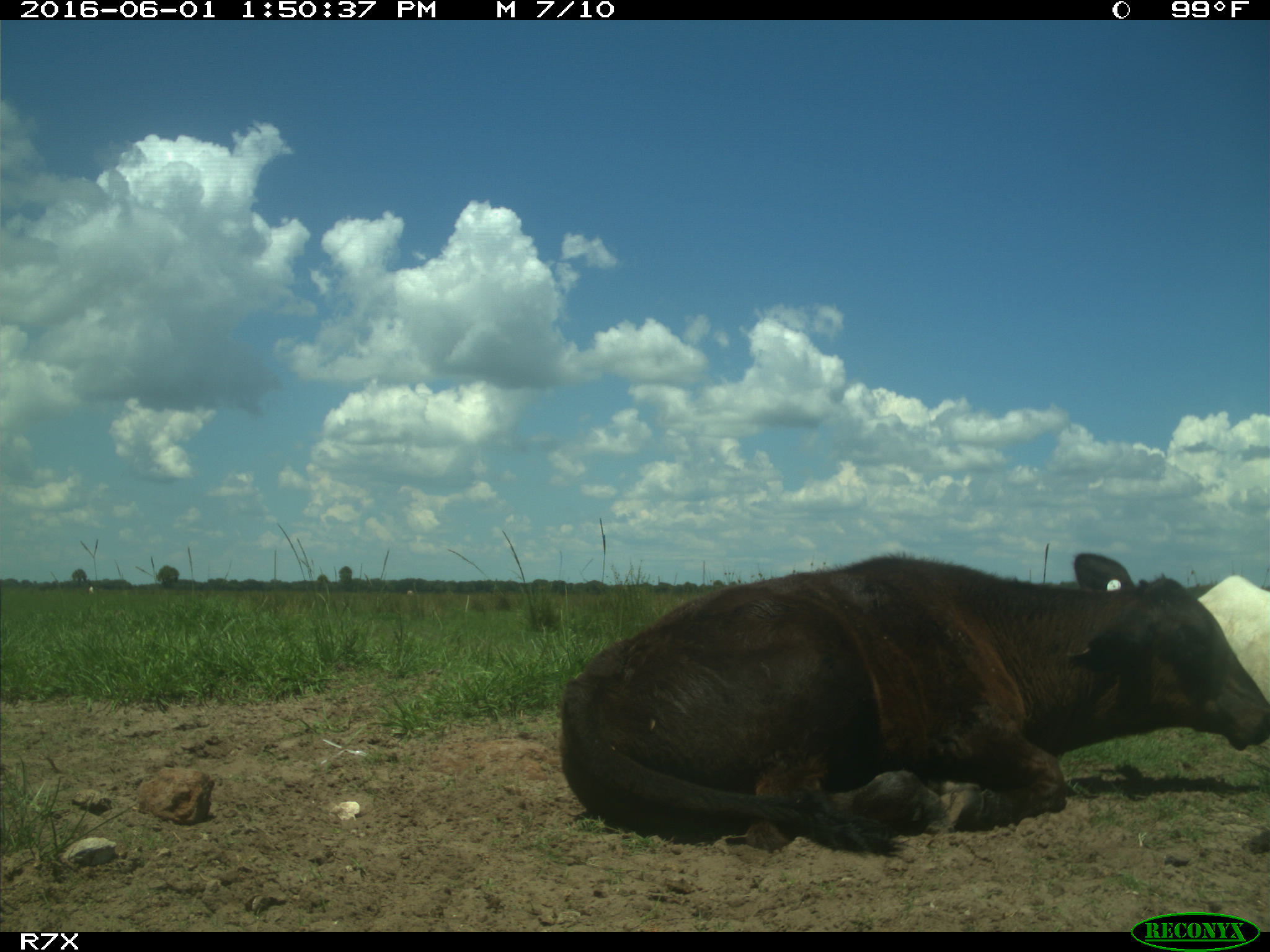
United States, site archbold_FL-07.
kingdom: Animalia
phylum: Chordata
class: Mammalia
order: Artiodactyla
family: Bovidae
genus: Bos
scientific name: Bos taurus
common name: domestic cow